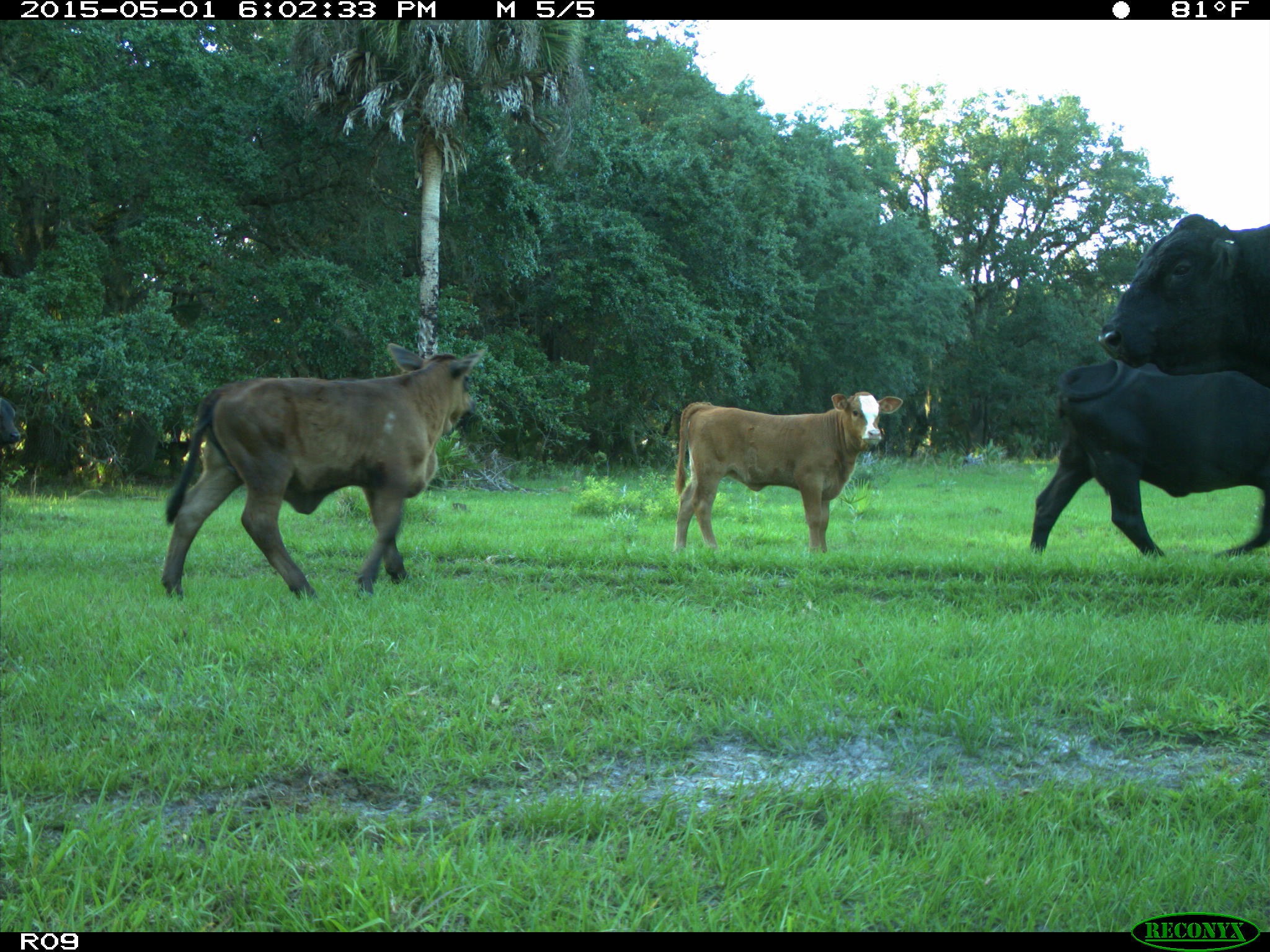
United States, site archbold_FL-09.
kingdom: Animalia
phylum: Chordata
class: Mammalia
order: Artiodactyla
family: Bovidae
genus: Bos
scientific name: Bos taurus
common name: domestic cow